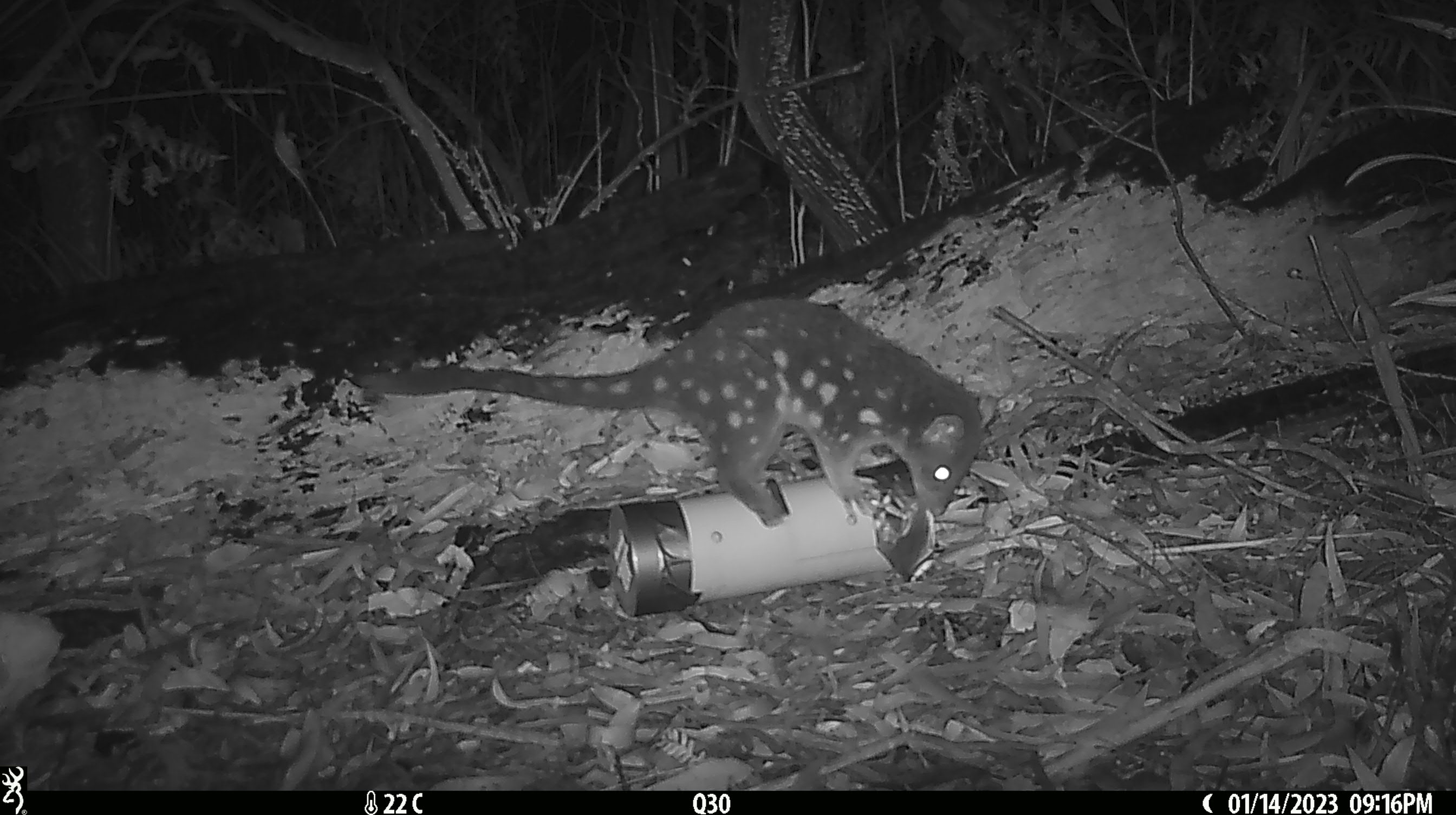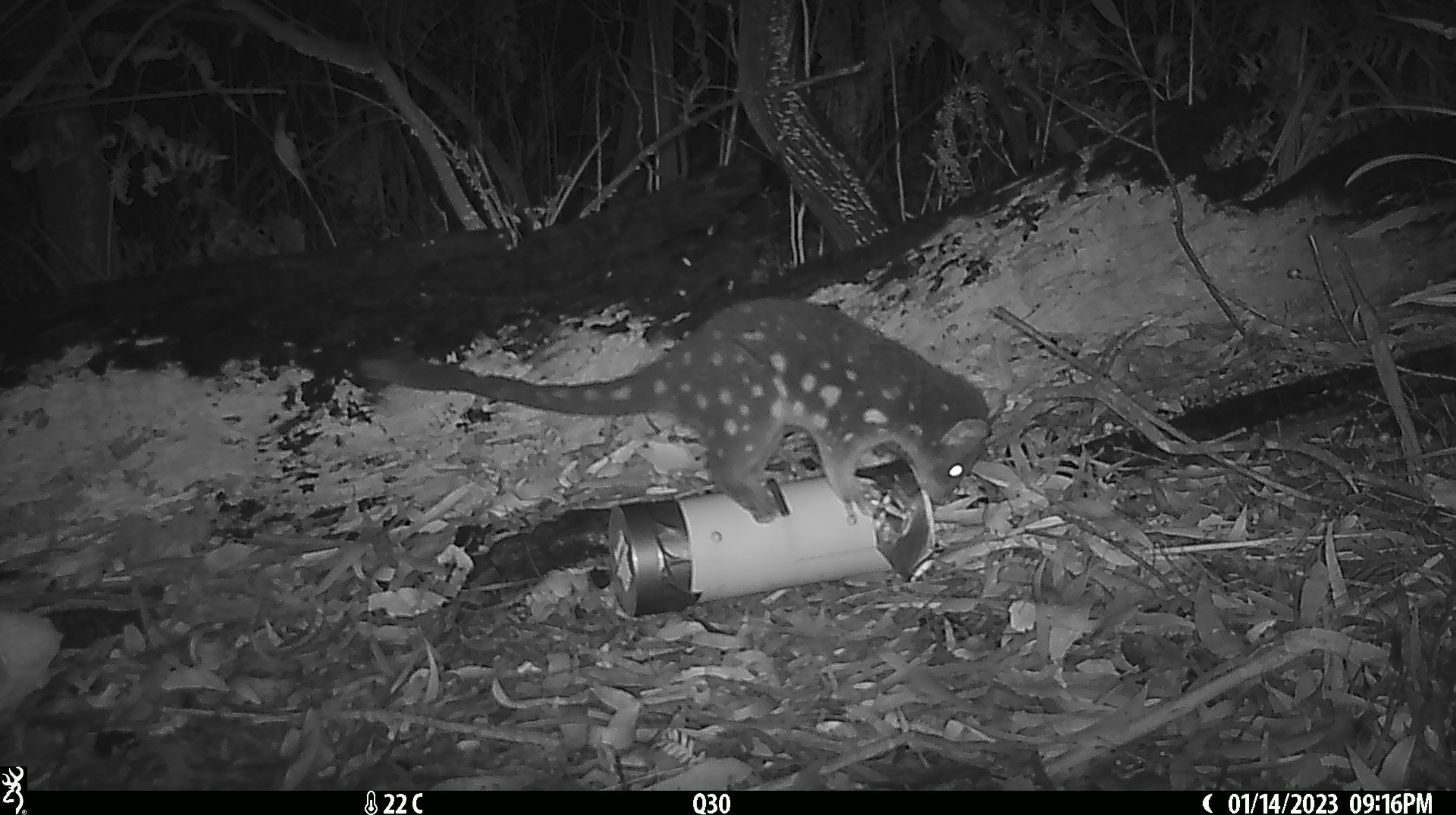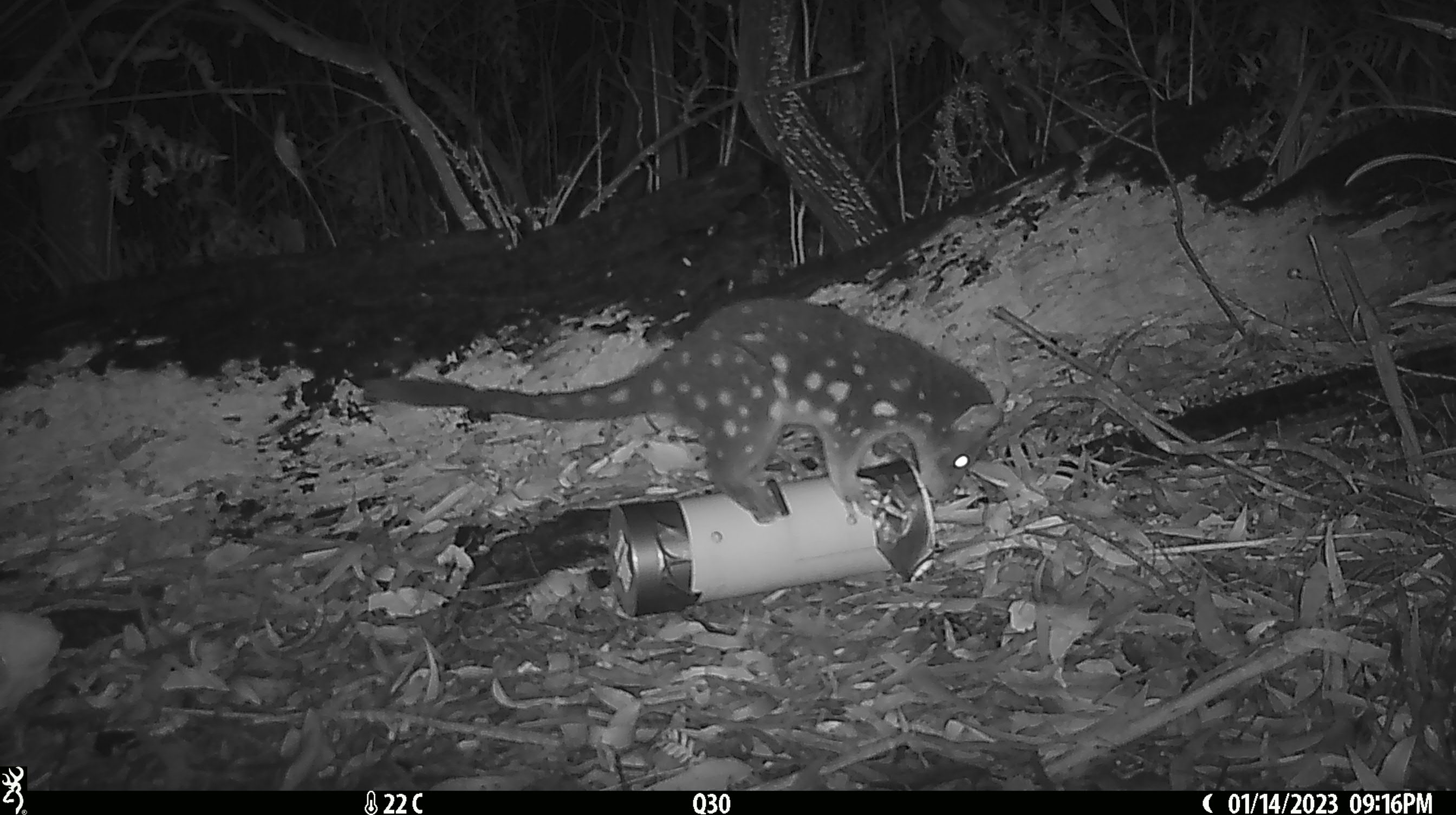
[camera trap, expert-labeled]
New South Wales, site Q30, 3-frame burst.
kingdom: Animalia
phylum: Chordata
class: Mammalia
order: Dasyuromorphia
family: Dasyuridae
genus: Dasyurus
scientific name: Dasyurus maculatus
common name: spotted-tailed quoll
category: quoll